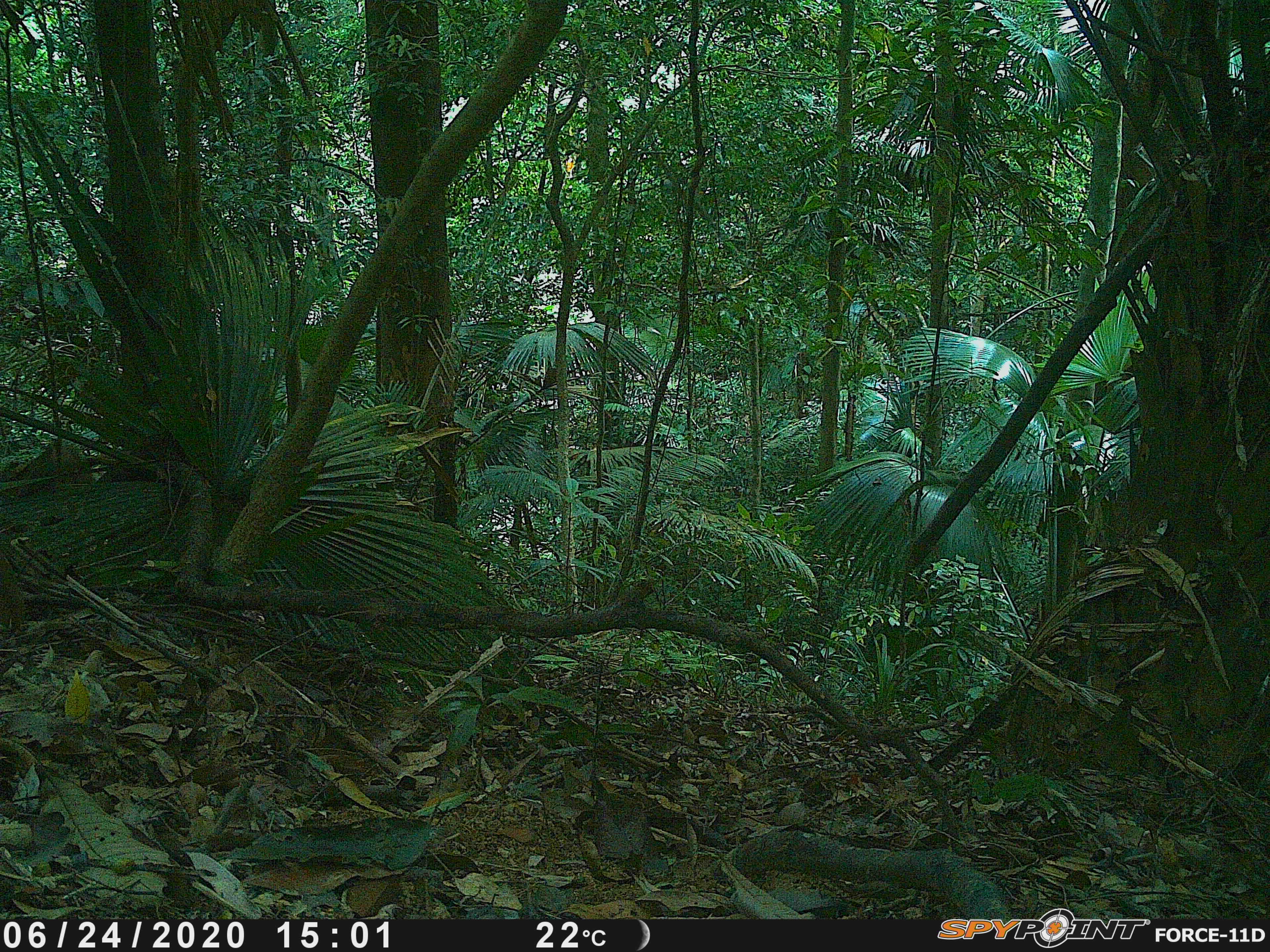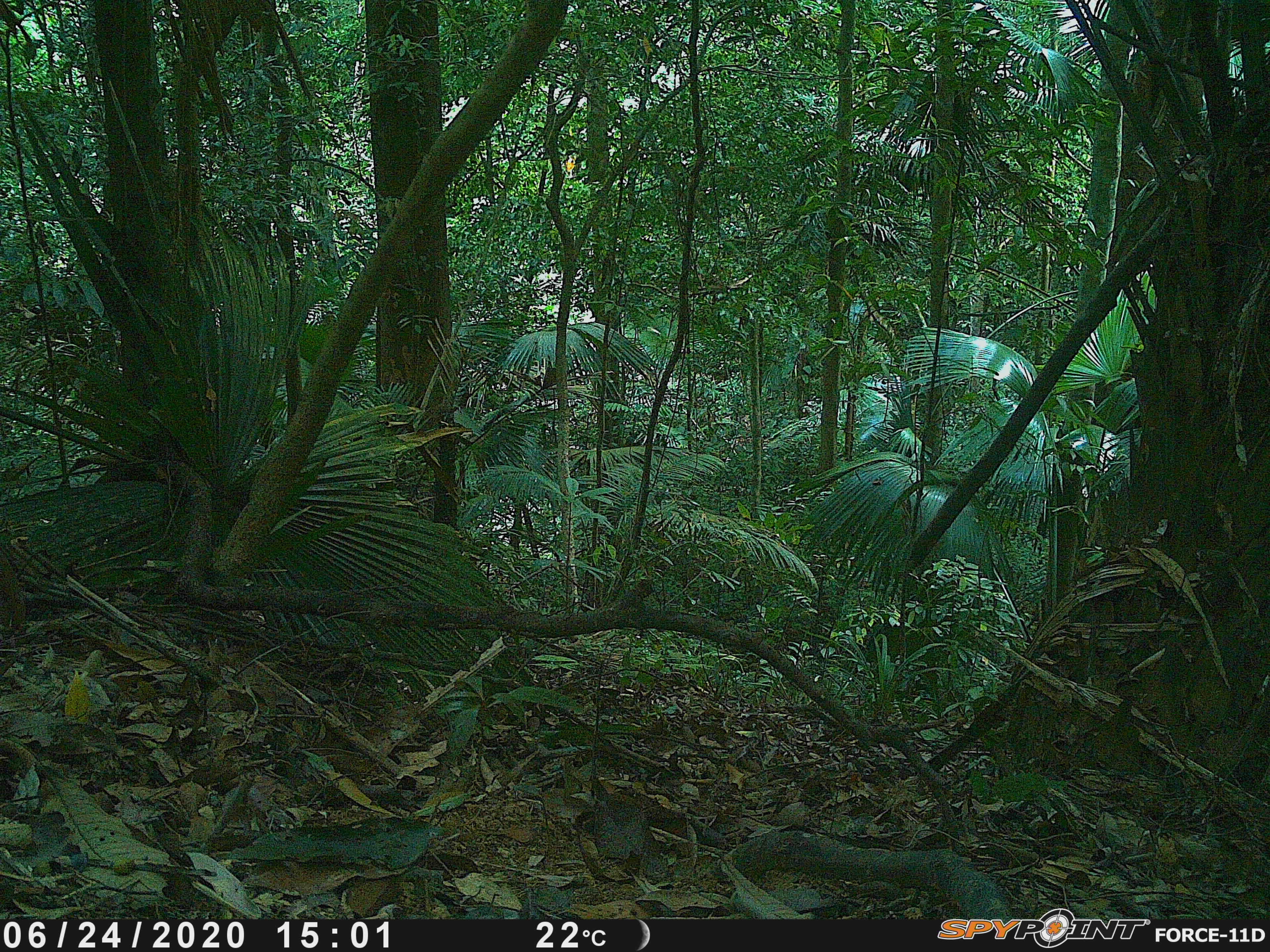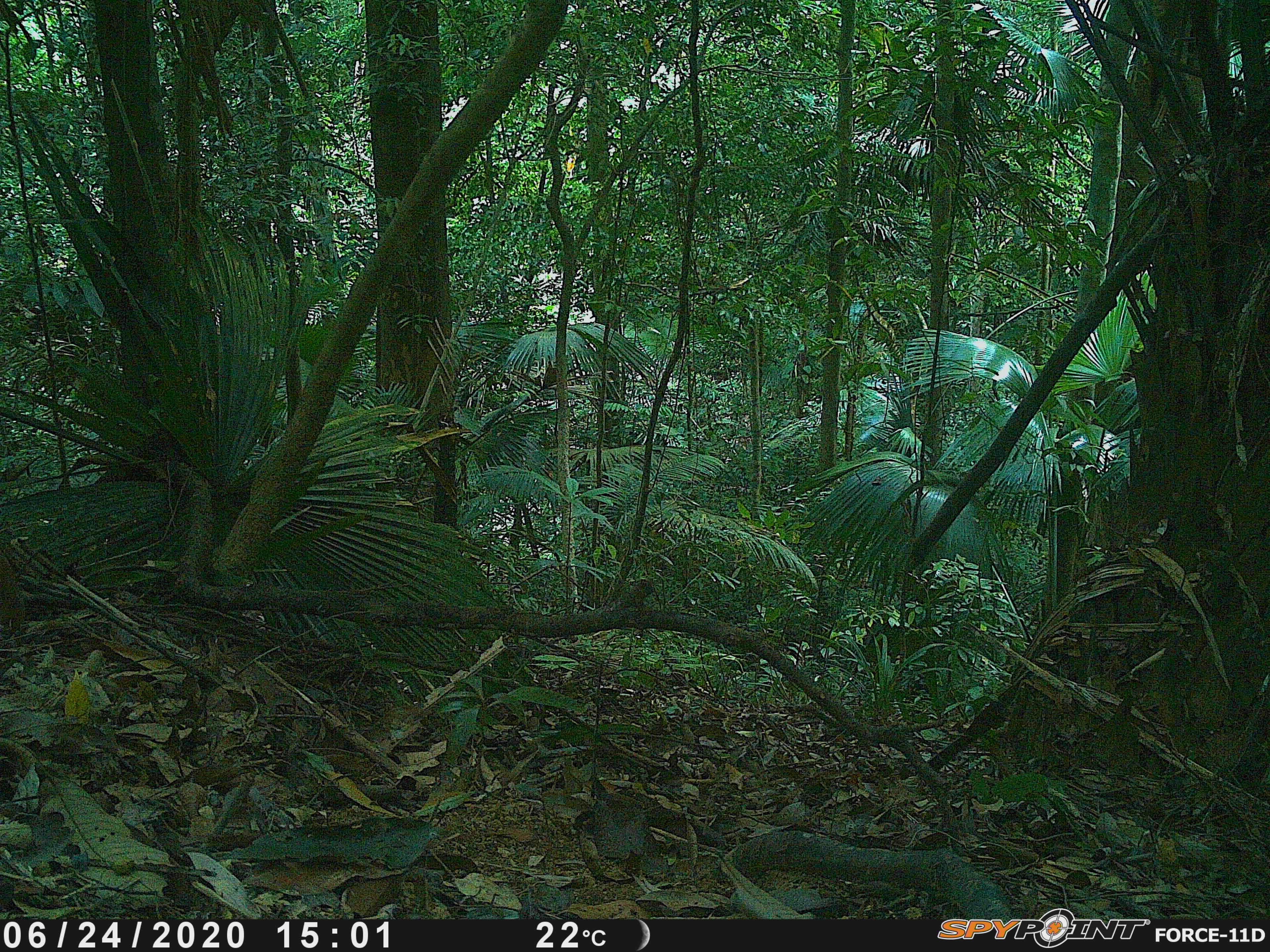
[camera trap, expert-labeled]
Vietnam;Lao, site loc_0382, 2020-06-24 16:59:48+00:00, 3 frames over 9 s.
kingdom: Animalia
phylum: Chordata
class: Mammalia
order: Primates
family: Cercopithecidae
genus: Macaca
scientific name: Macaca nemestrina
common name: pig-tailed macaque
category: pig tailed macaque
Pig tailed macaque (pig-tailed macaque) (Macaca nemestrina). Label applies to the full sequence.